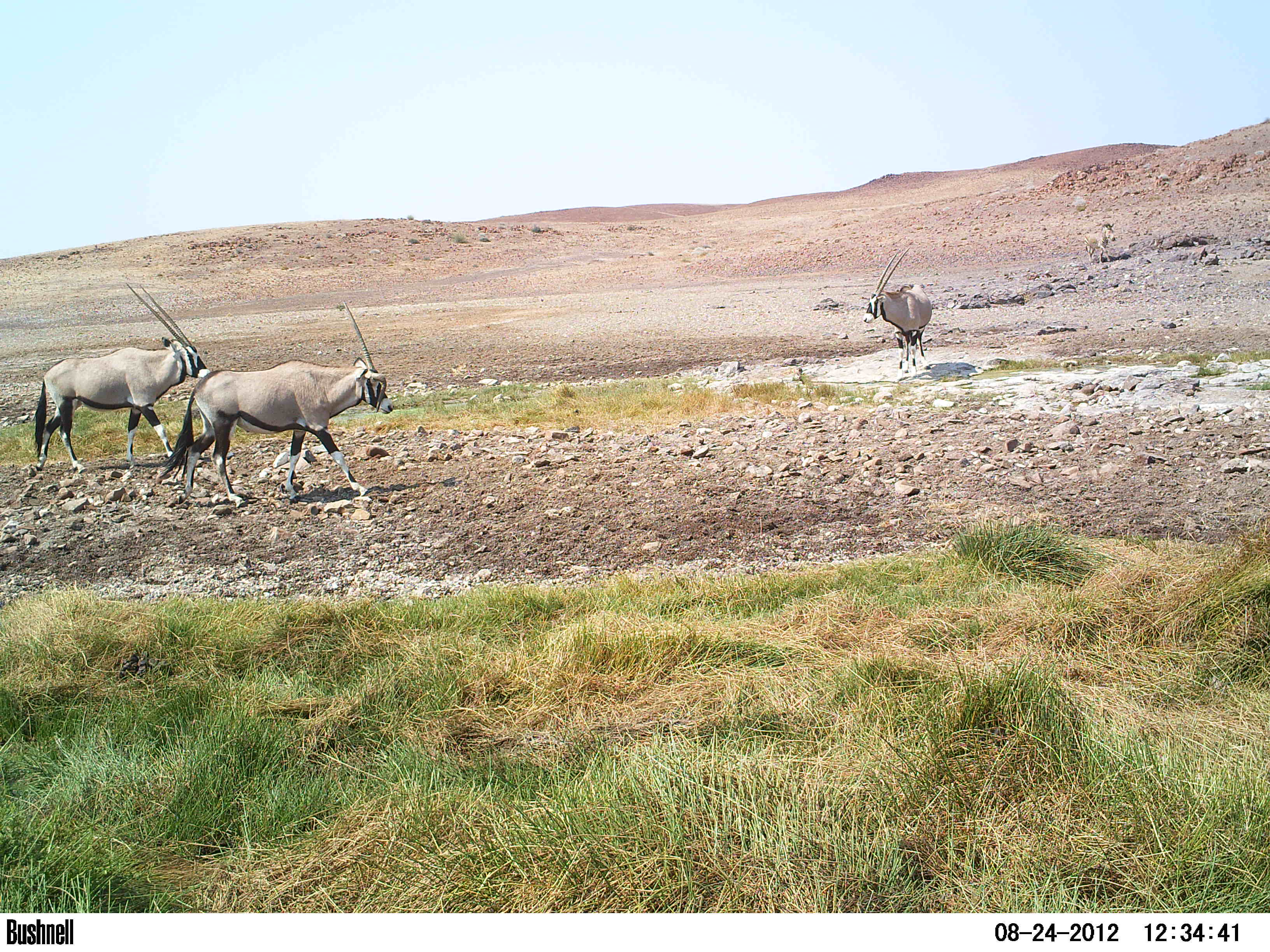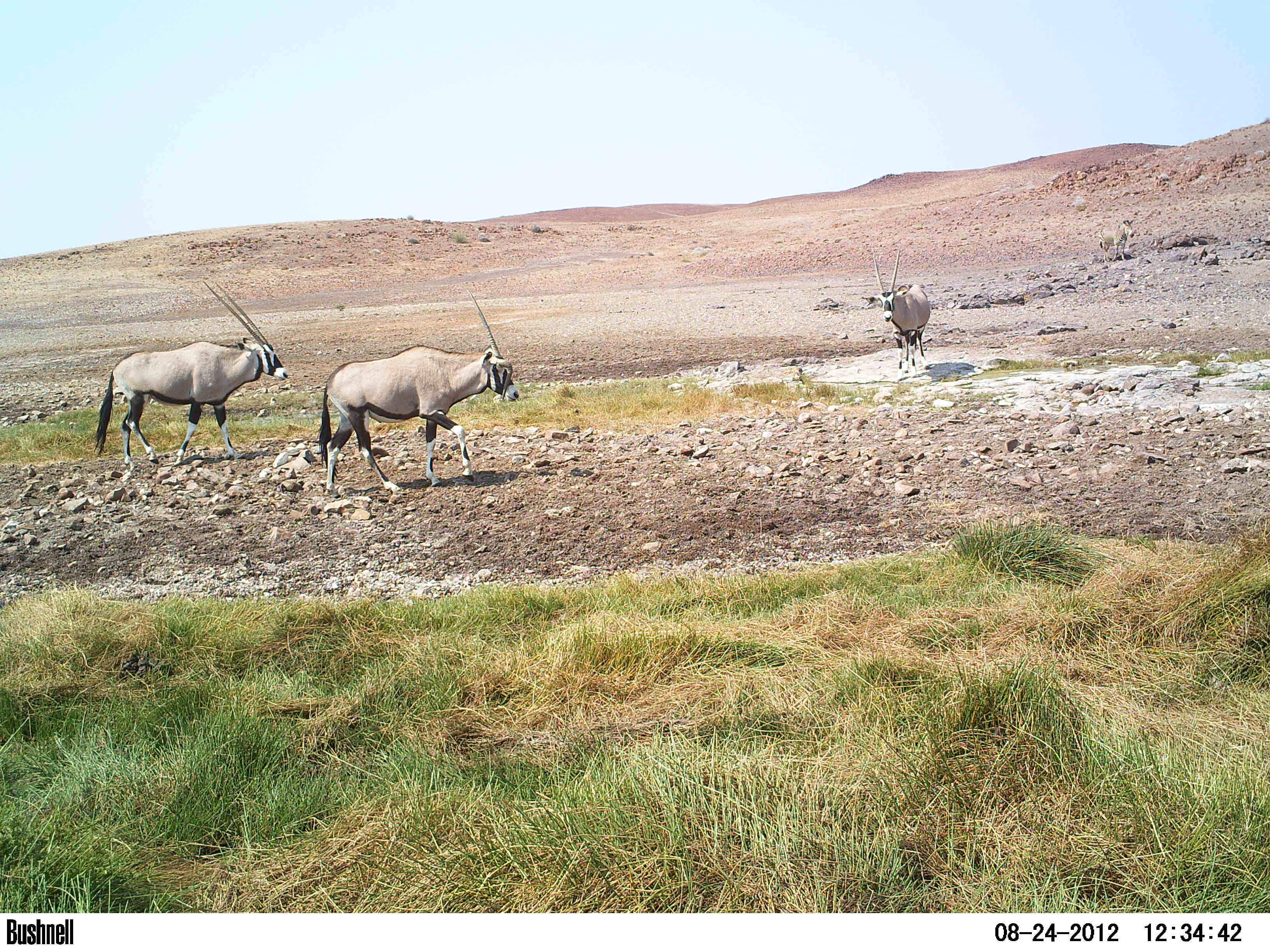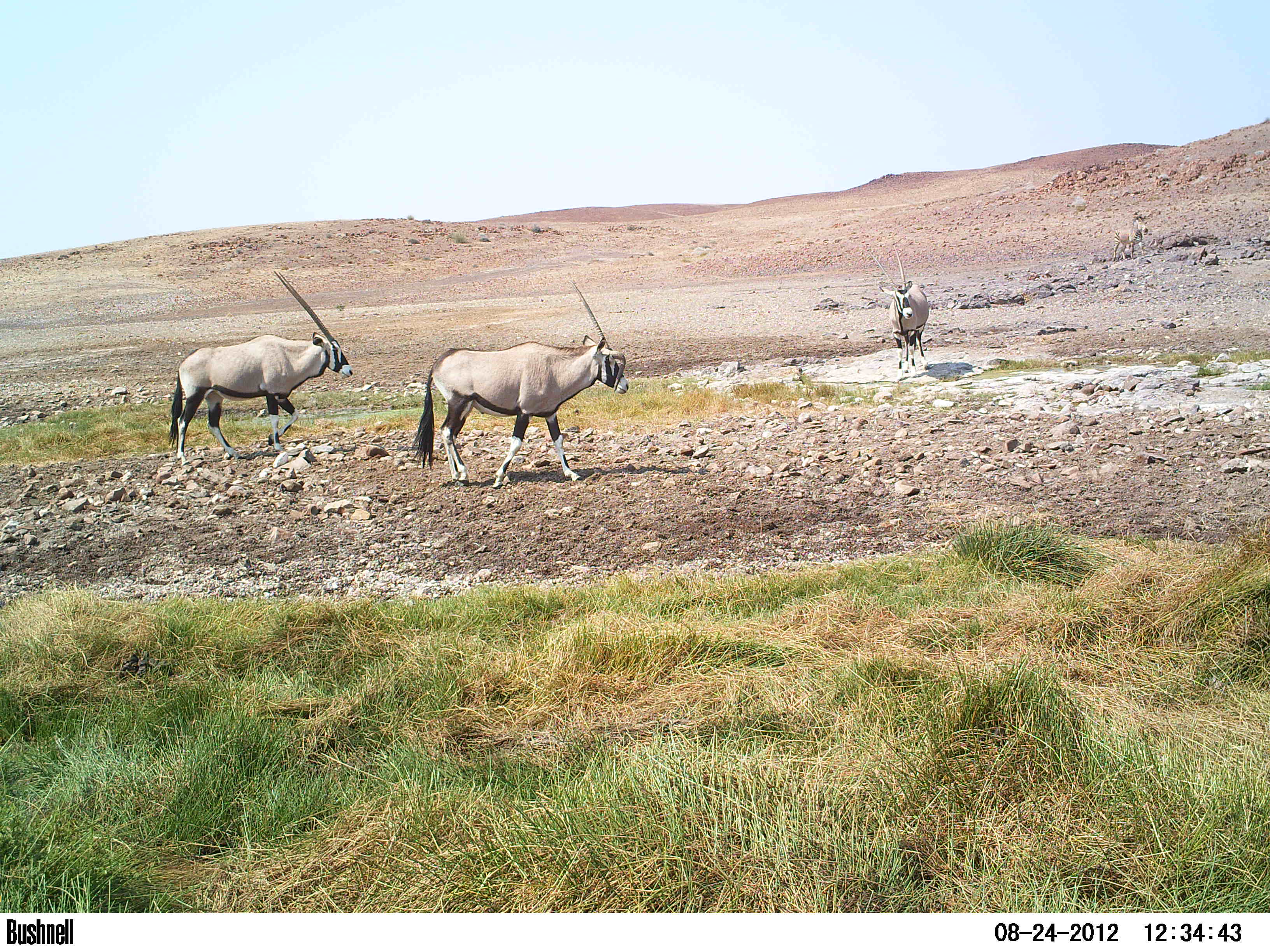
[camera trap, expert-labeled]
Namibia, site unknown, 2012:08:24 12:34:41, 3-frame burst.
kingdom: Animalia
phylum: Chordata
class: Mammalia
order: Artiodactyla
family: Bovidae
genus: Oryx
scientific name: Oryx gazella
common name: gemsbok